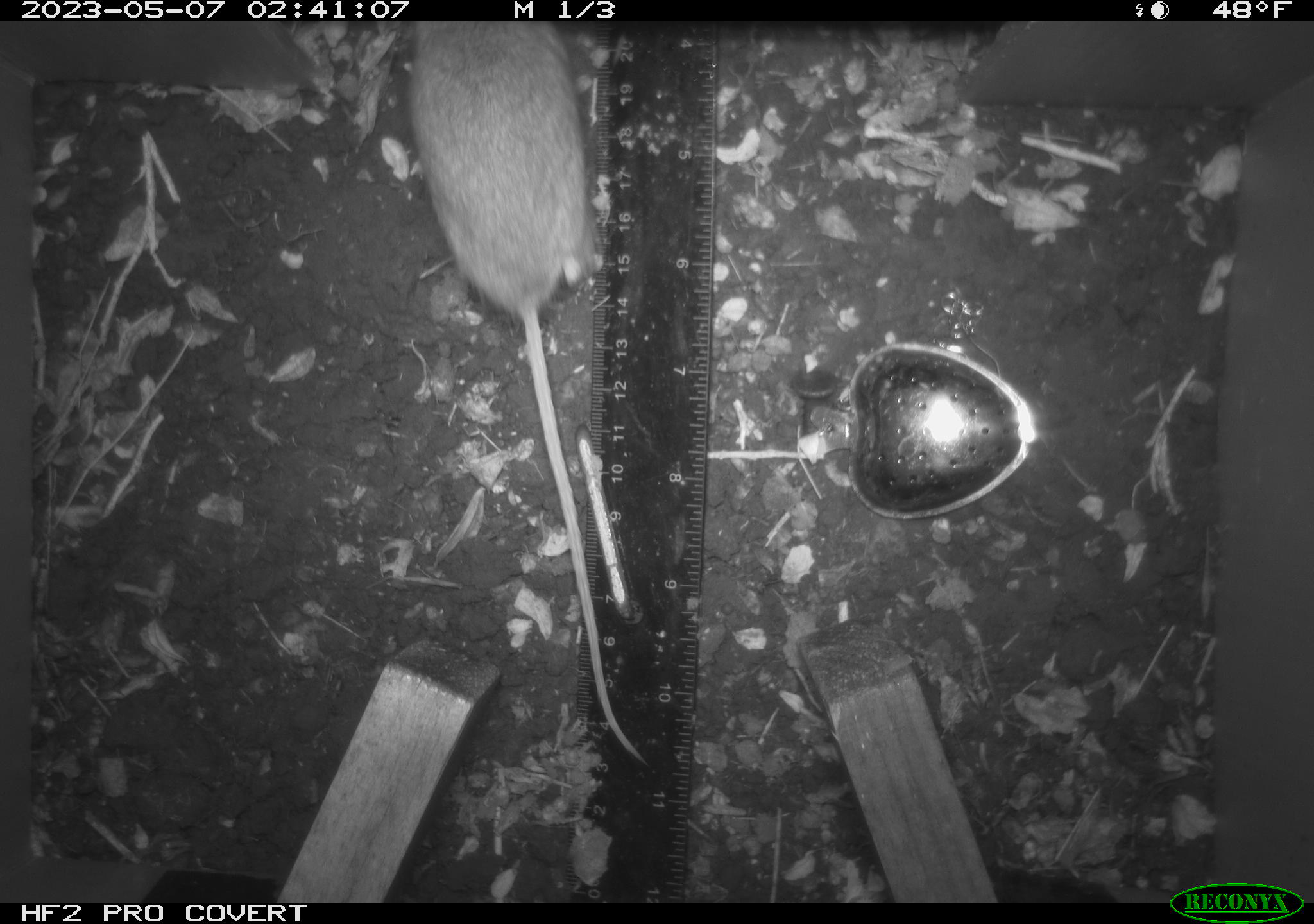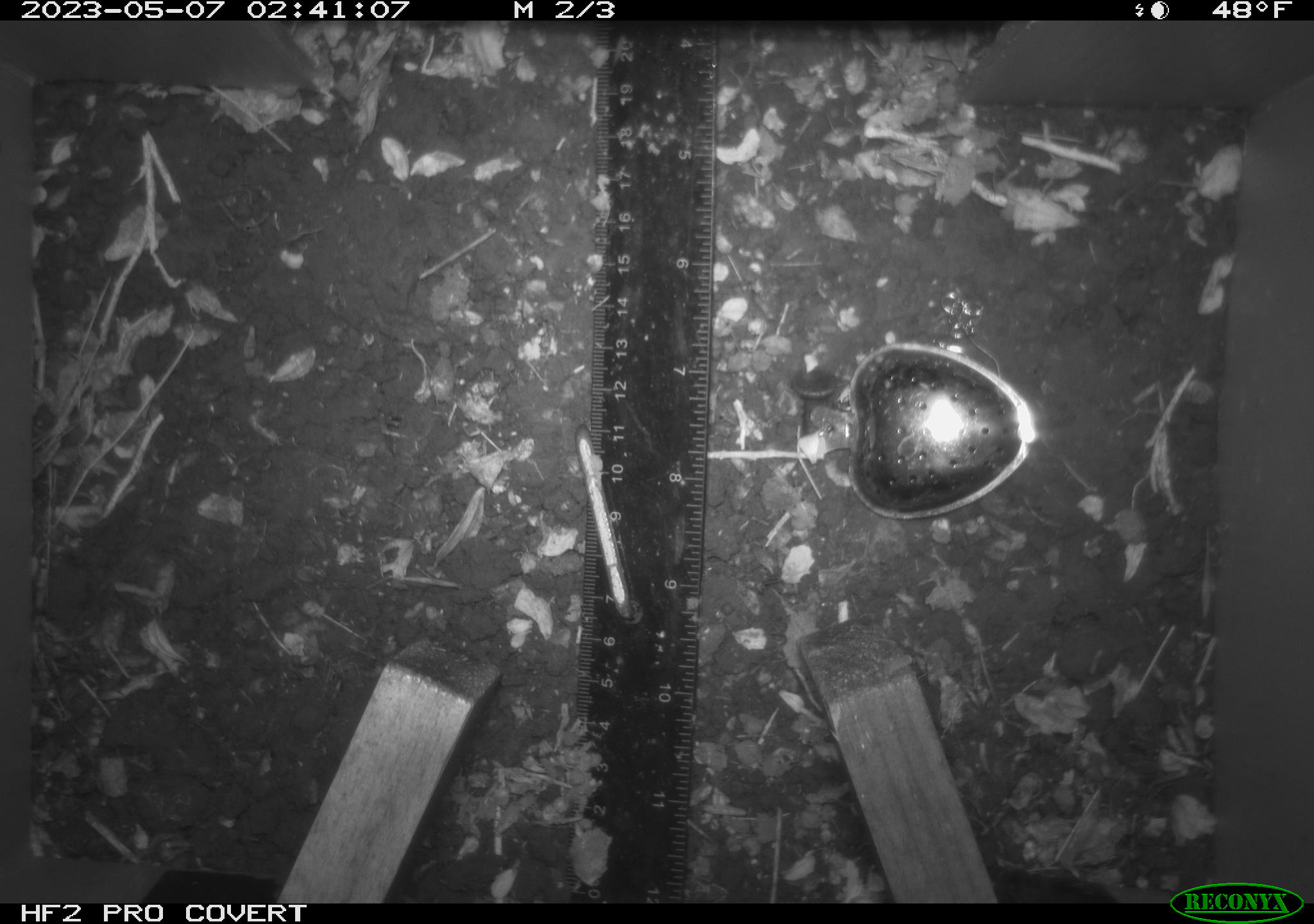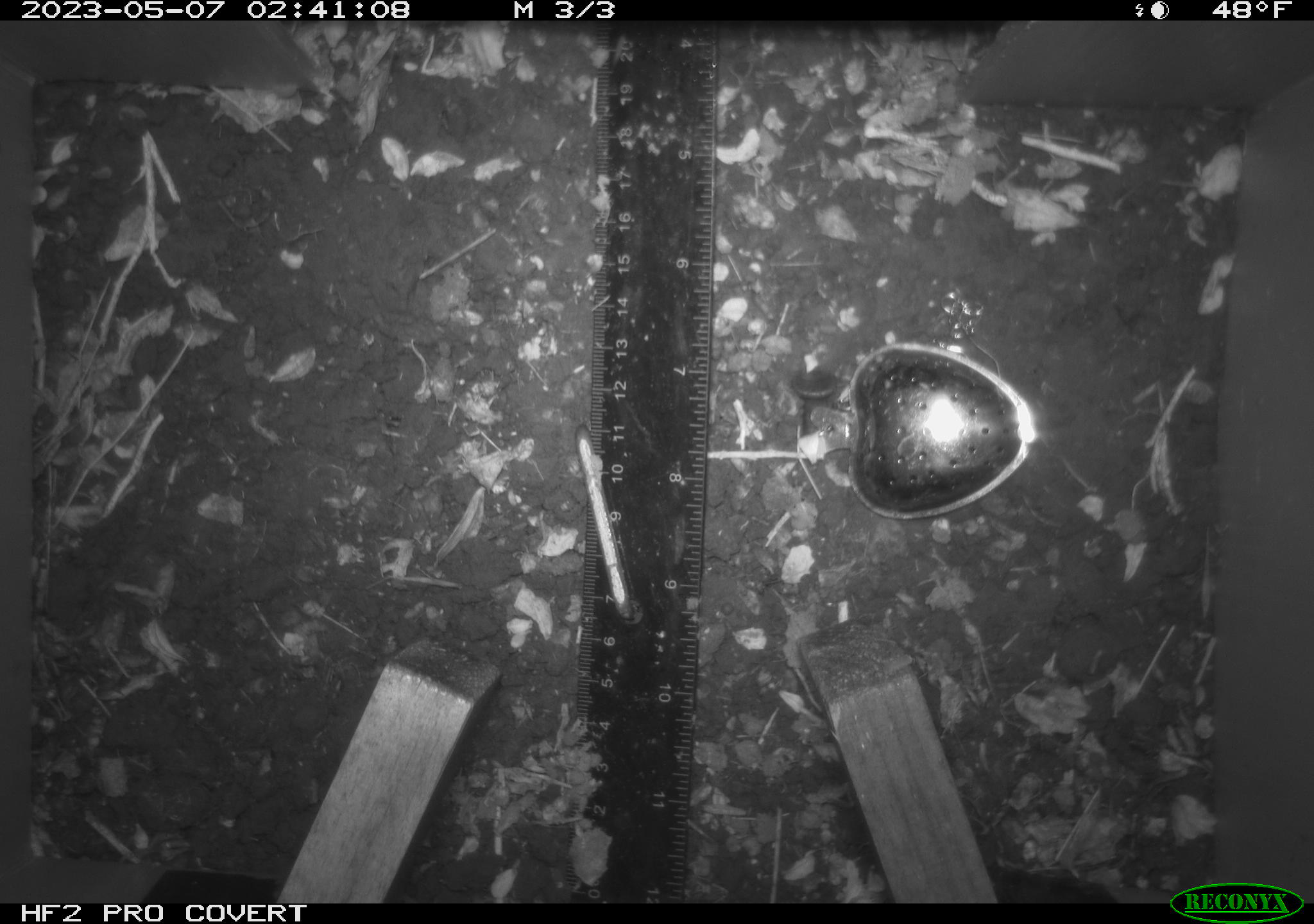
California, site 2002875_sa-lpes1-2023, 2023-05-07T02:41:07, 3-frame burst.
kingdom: Animalia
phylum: Chordata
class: Mammalia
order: Rodentia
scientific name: Rodentia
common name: mouse species